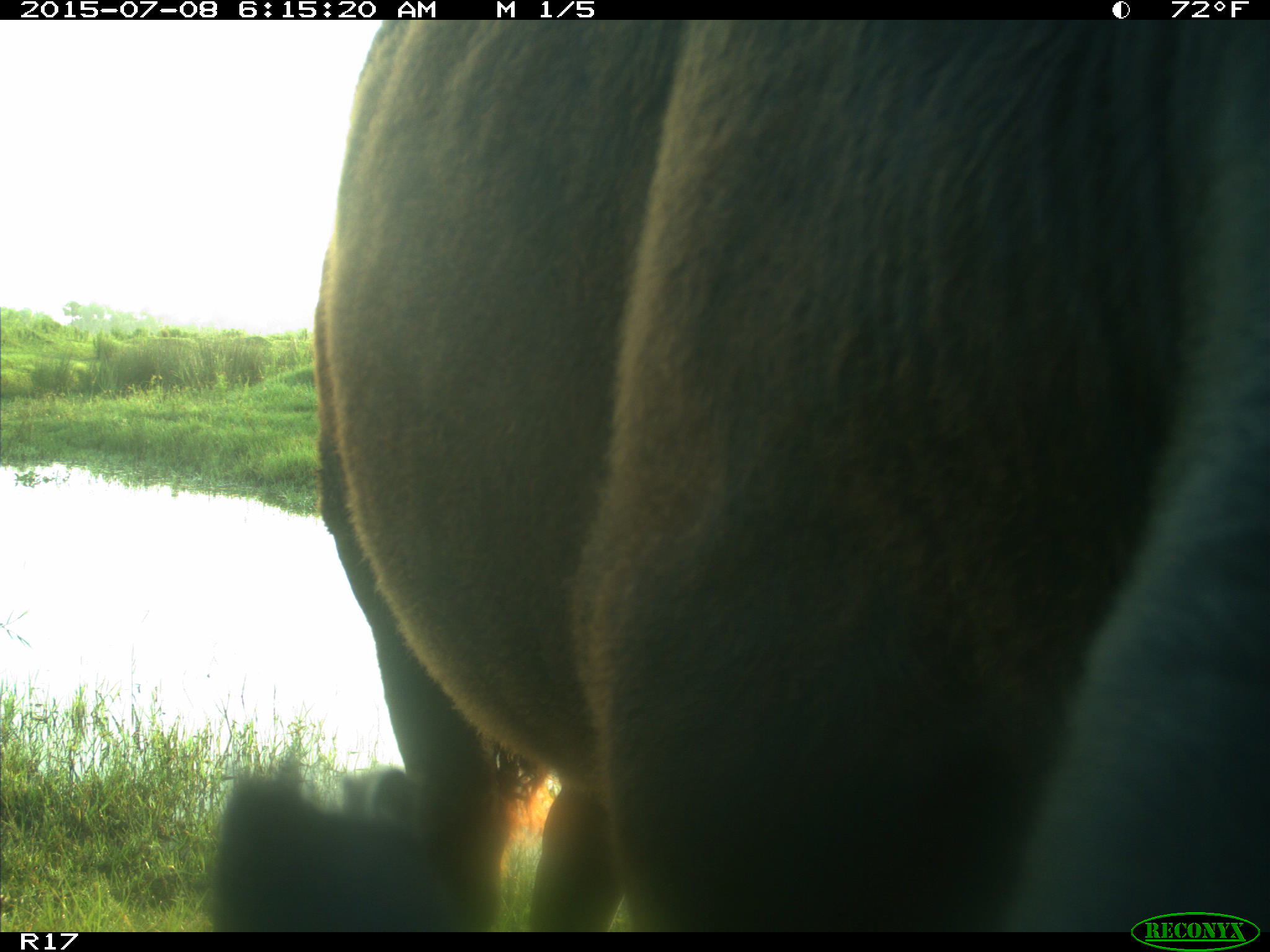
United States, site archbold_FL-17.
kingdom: Animalia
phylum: Chordata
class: Mammalia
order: Artiodactyla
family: Bovidae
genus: Bos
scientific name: Bos taurus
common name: domestic cow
Bos taurus (domestic cow).